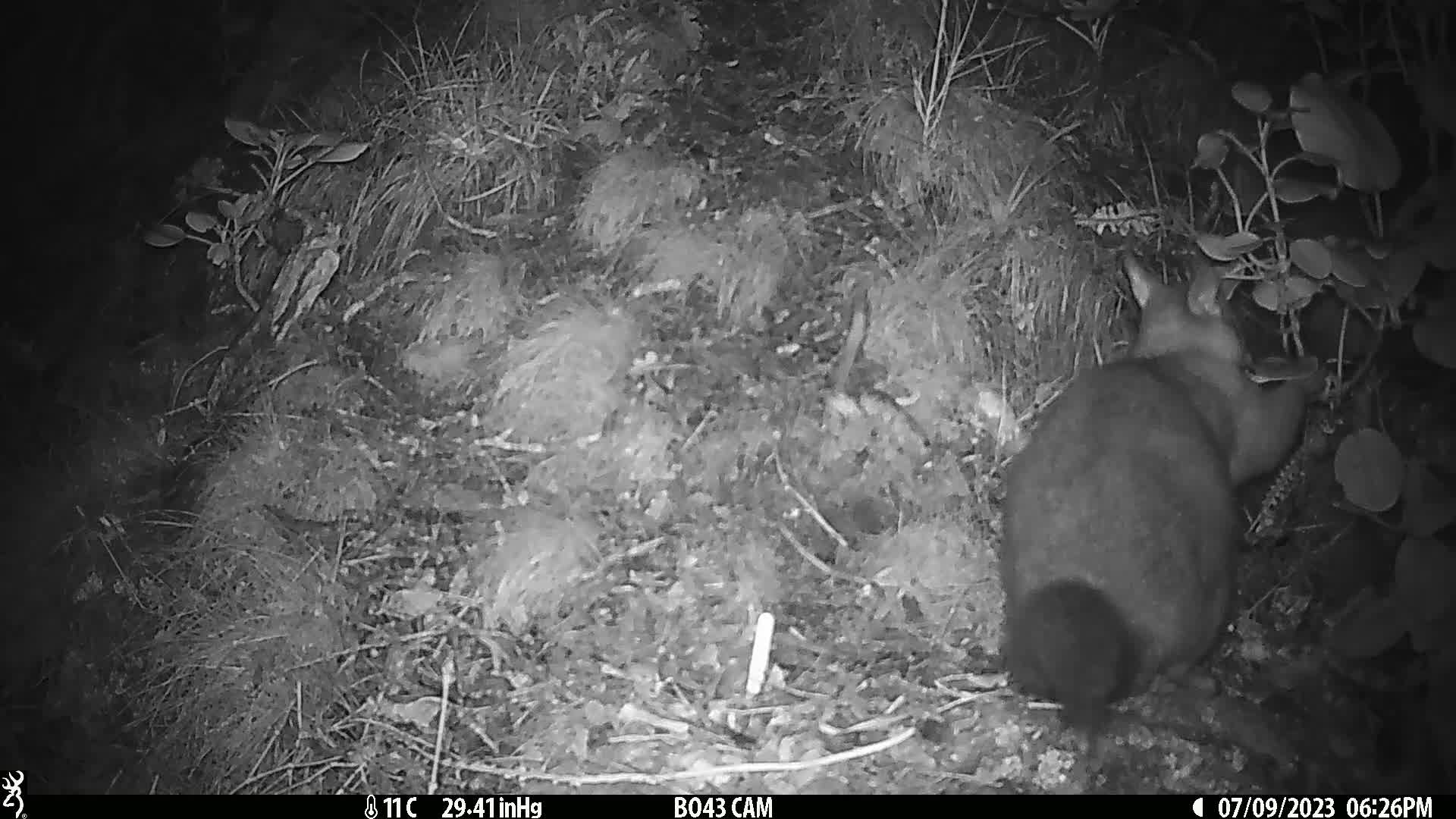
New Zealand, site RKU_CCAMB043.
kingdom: Animalia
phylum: Chordata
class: Mammalia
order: Diprotodontia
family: Phalangeridae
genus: Trichosurus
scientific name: Trichosurus vulpecula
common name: common brushtail possum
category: possum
Possum (common brushtail possum) (Trichosurus vulpecula).